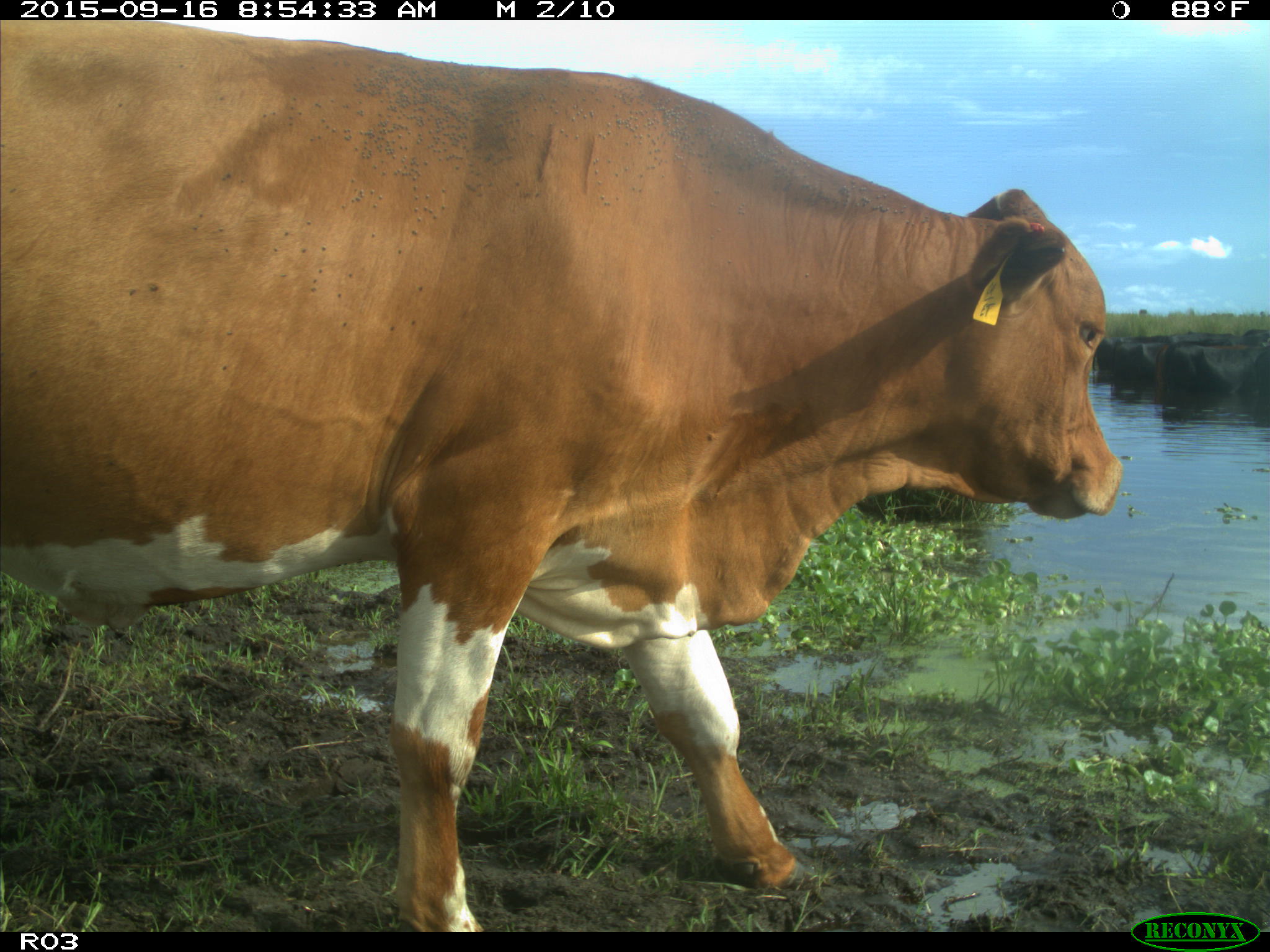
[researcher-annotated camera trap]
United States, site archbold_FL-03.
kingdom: Animalia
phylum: Chordata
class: Mammalia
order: Artiodactyla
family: Bovidae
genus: Bos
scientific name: Bos taurus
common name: domestic cow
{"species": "Bos taurus (domestic cow)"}